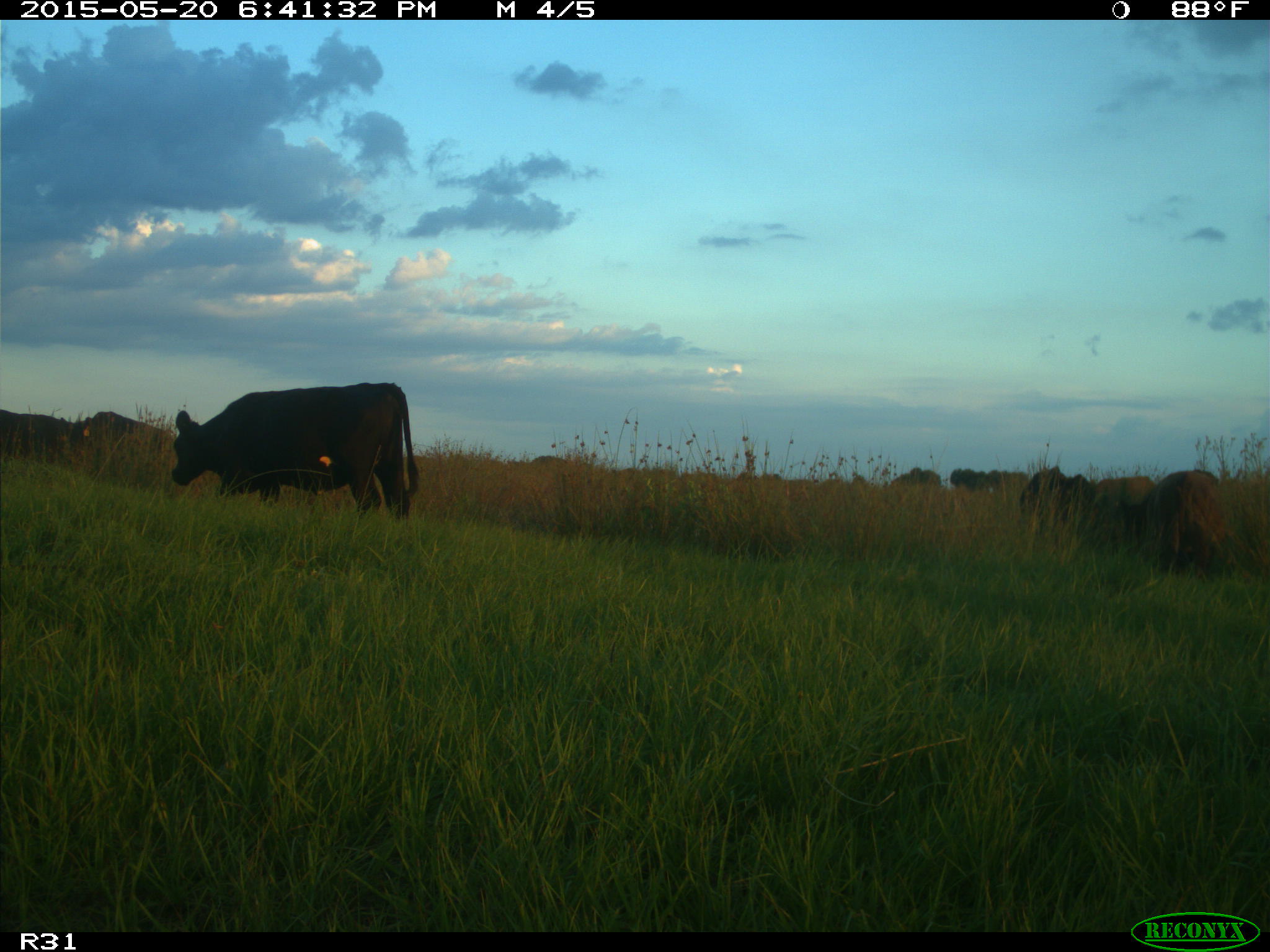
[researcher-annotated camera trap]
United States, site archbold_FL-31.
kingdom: Animalia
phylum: Chordata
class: Mammalia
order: Artiodactyla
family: Bovidae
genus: Bos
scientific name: Bos taurus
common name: domestic cow